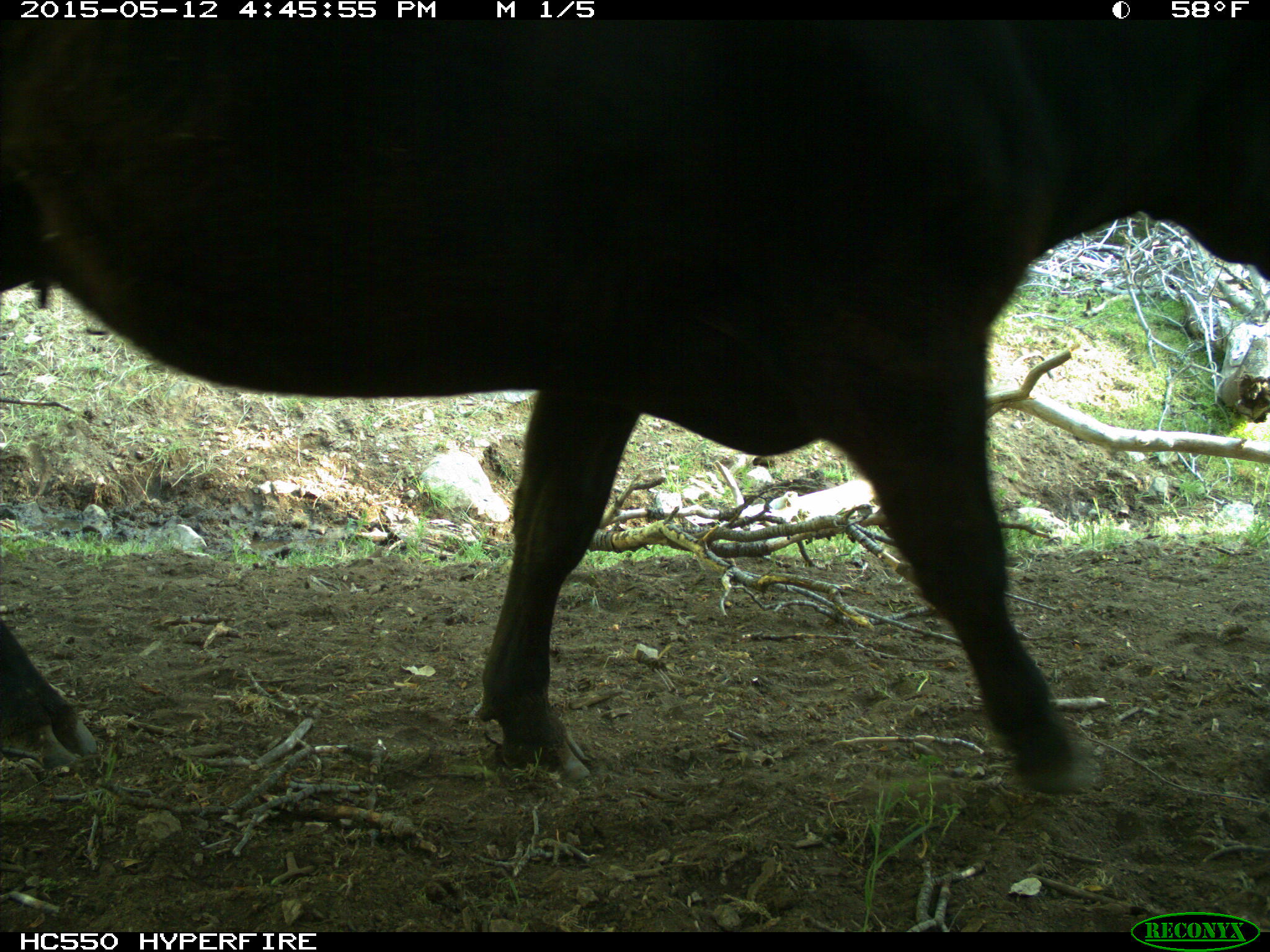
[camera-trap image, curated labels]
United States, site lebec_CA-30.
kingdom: Animalia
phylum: Chordata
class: Mammalia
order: Artiodactyla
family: Bovidae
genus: Bos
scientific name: Bos taurus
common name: domestic cow